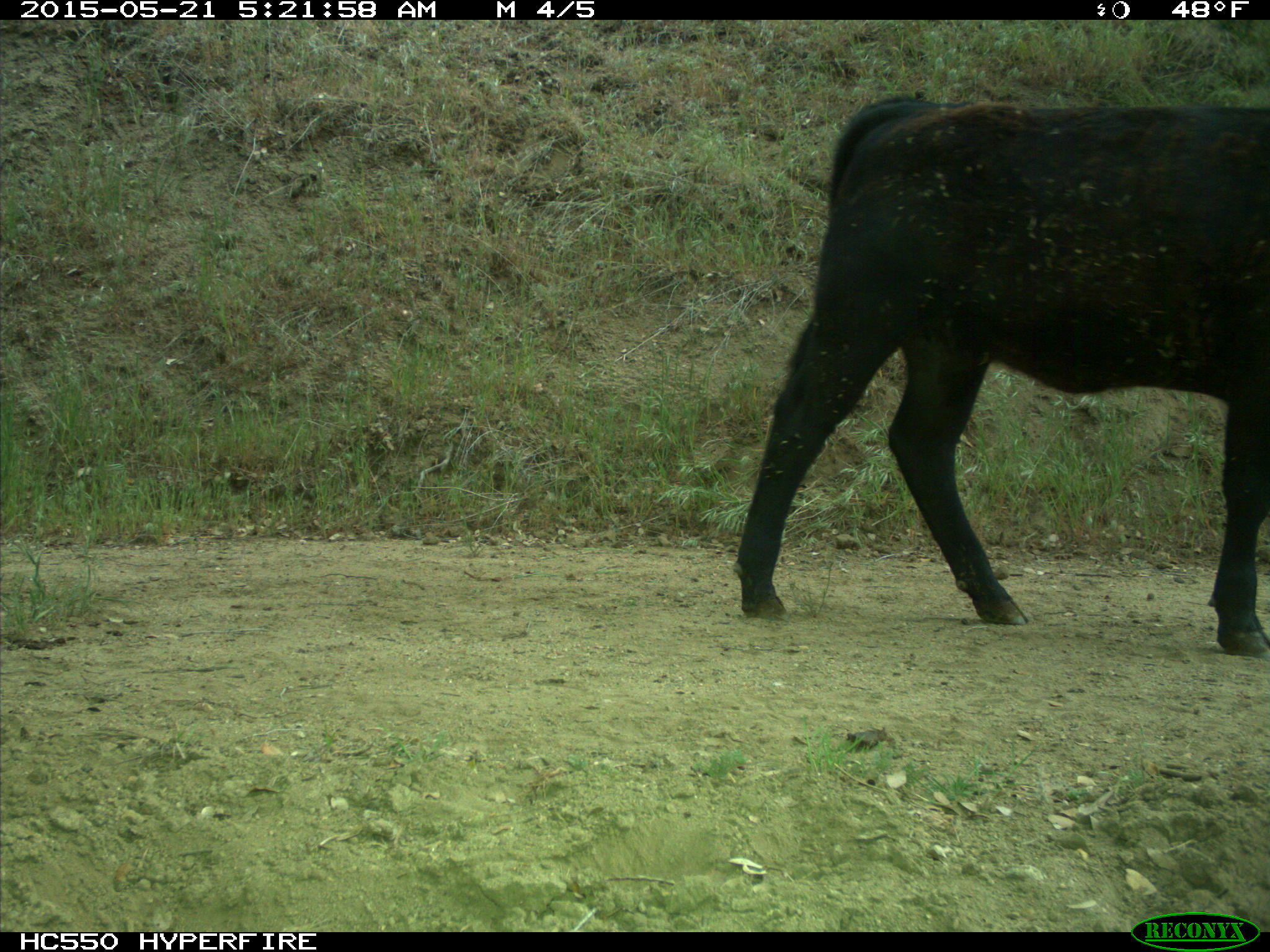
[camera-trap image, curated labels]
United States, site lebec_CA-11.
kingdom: Animalia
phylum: Chordata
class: Mammalia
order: Artiodactyla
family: Bovidae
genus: Bos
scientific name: Bos taurus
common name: domestic cow